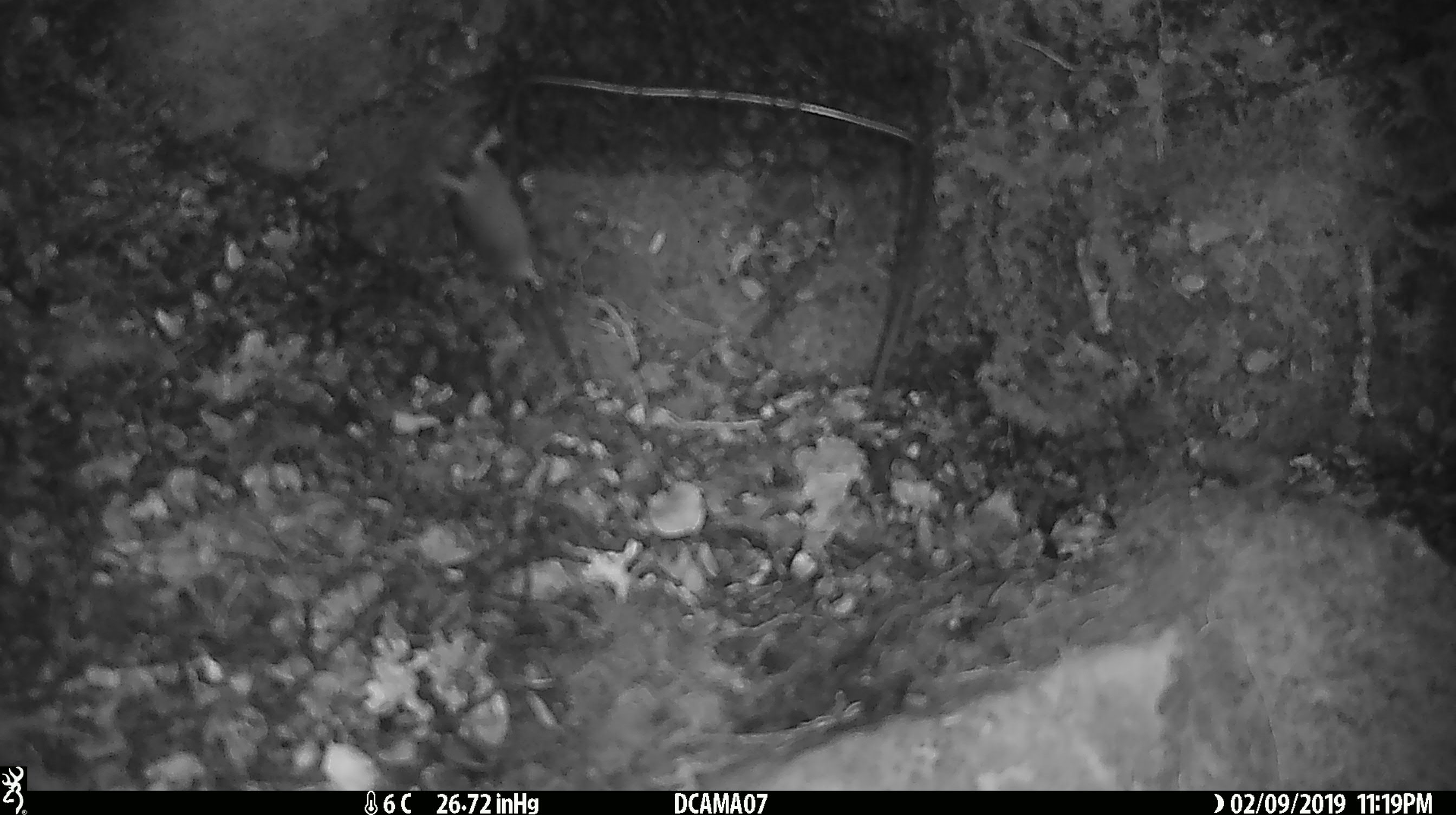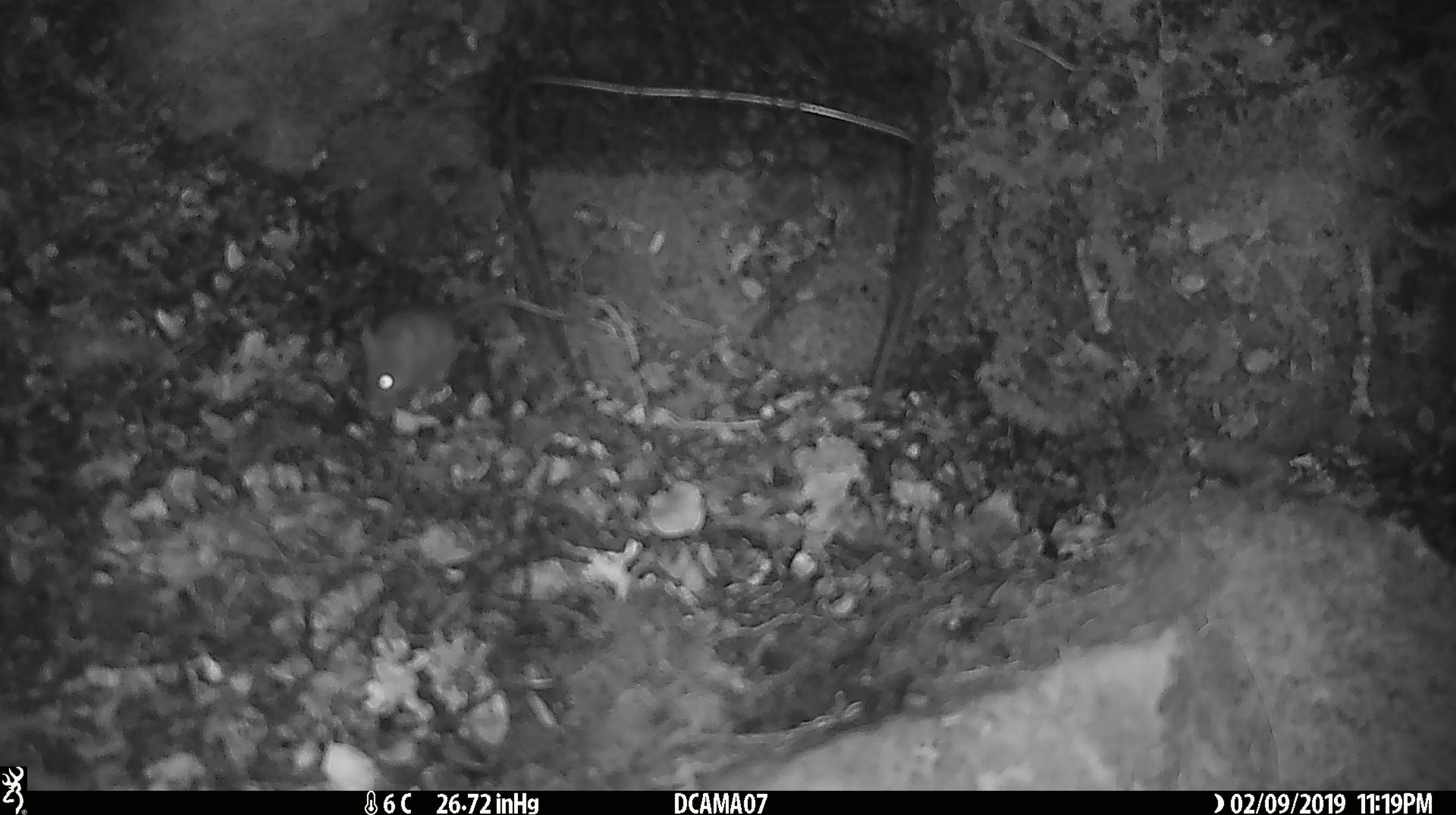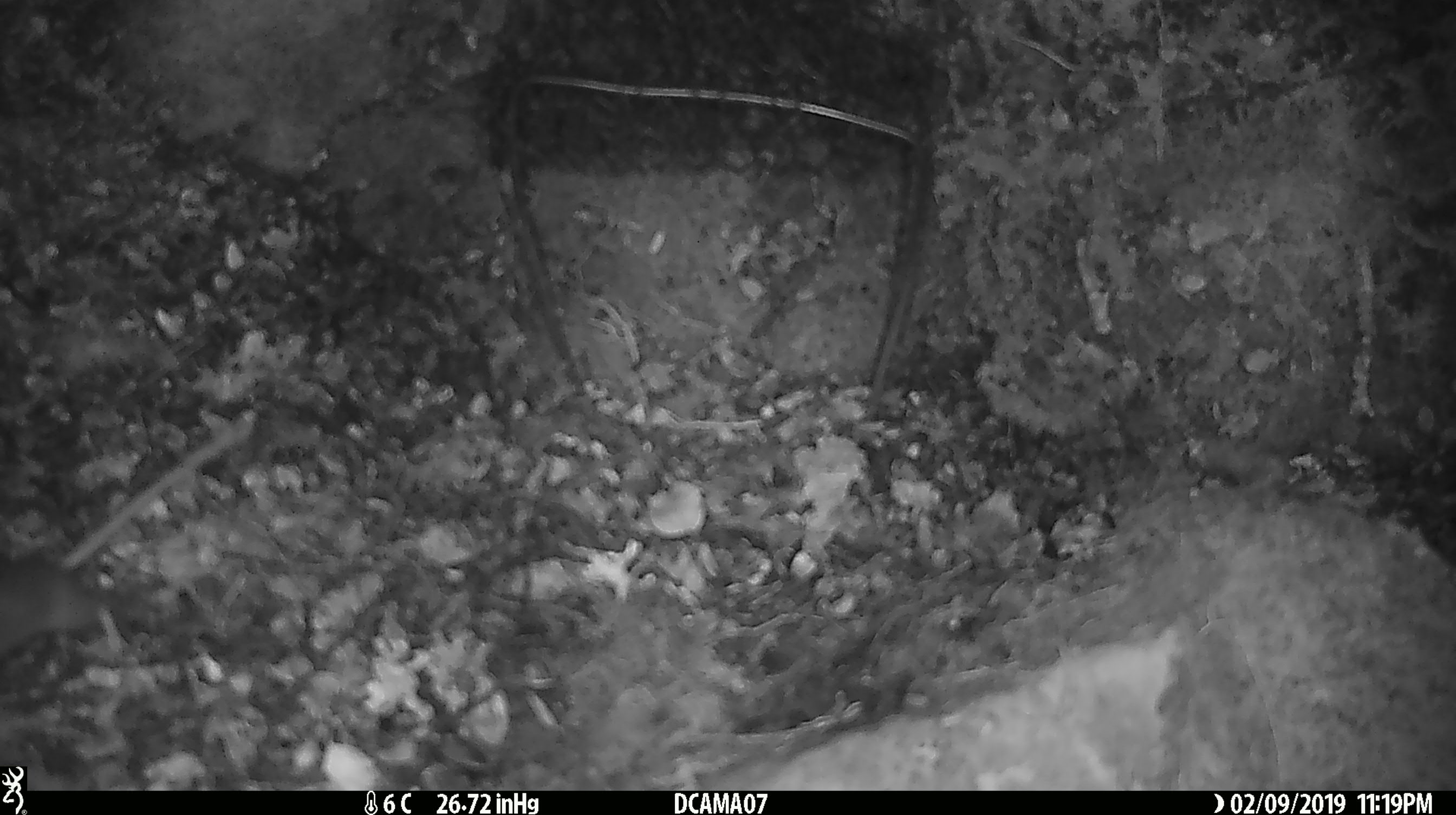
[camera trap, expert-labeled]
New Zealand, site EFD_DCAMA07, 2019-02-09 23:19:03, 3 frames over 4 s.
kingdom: Animalia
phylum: Chordata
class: Mammalia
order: Rodentia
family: Muridae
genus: Mus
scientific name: Mus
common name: mouse